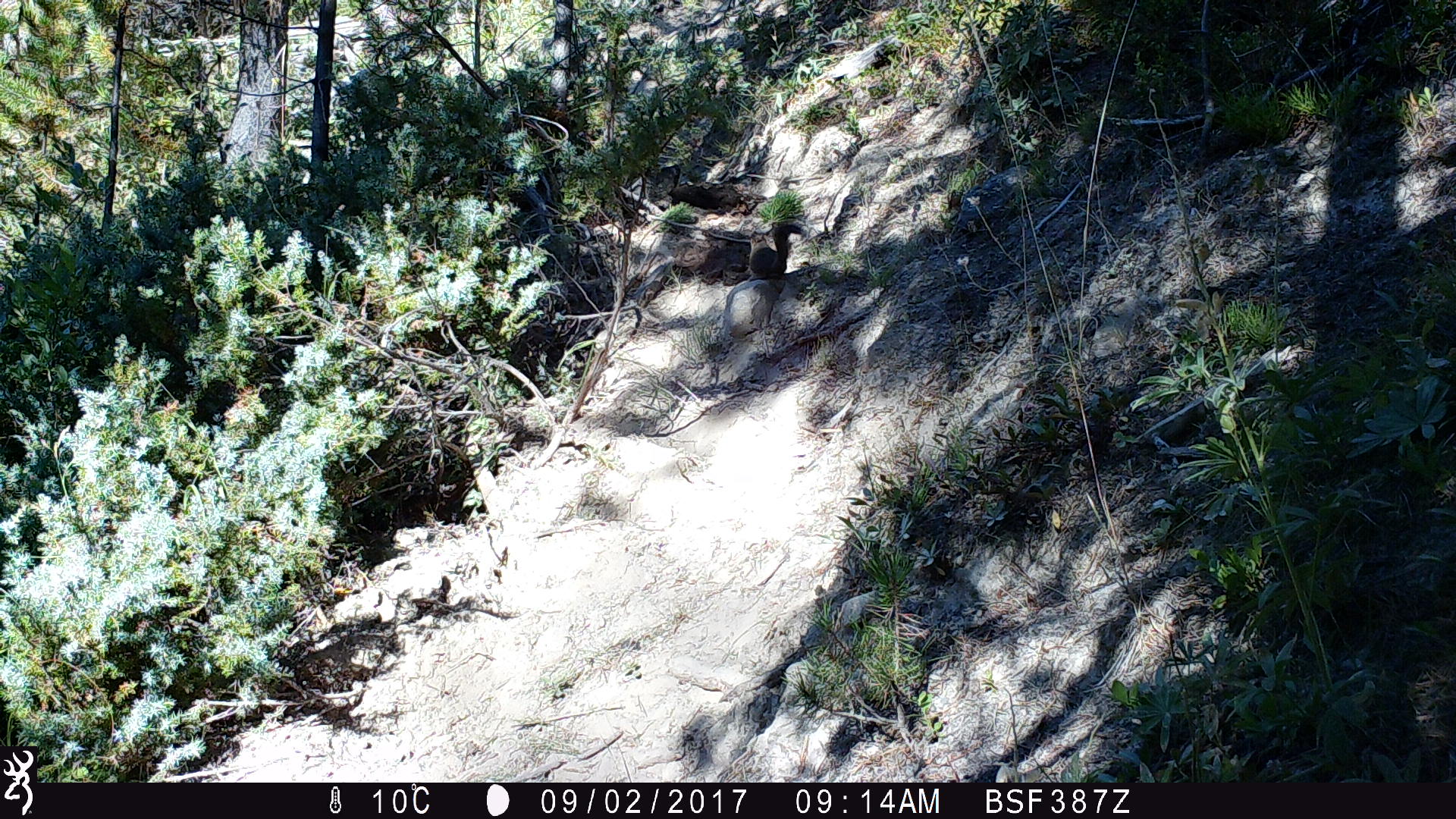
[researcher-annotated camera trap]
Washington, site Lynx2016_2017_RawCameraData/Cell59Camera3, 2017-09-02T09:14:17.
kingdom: Animalia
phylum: Chordata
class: Mammalia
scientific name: Mammalia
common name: small mammal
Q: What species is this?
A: Small mammal (Mammalia).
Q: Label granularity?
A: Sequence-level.